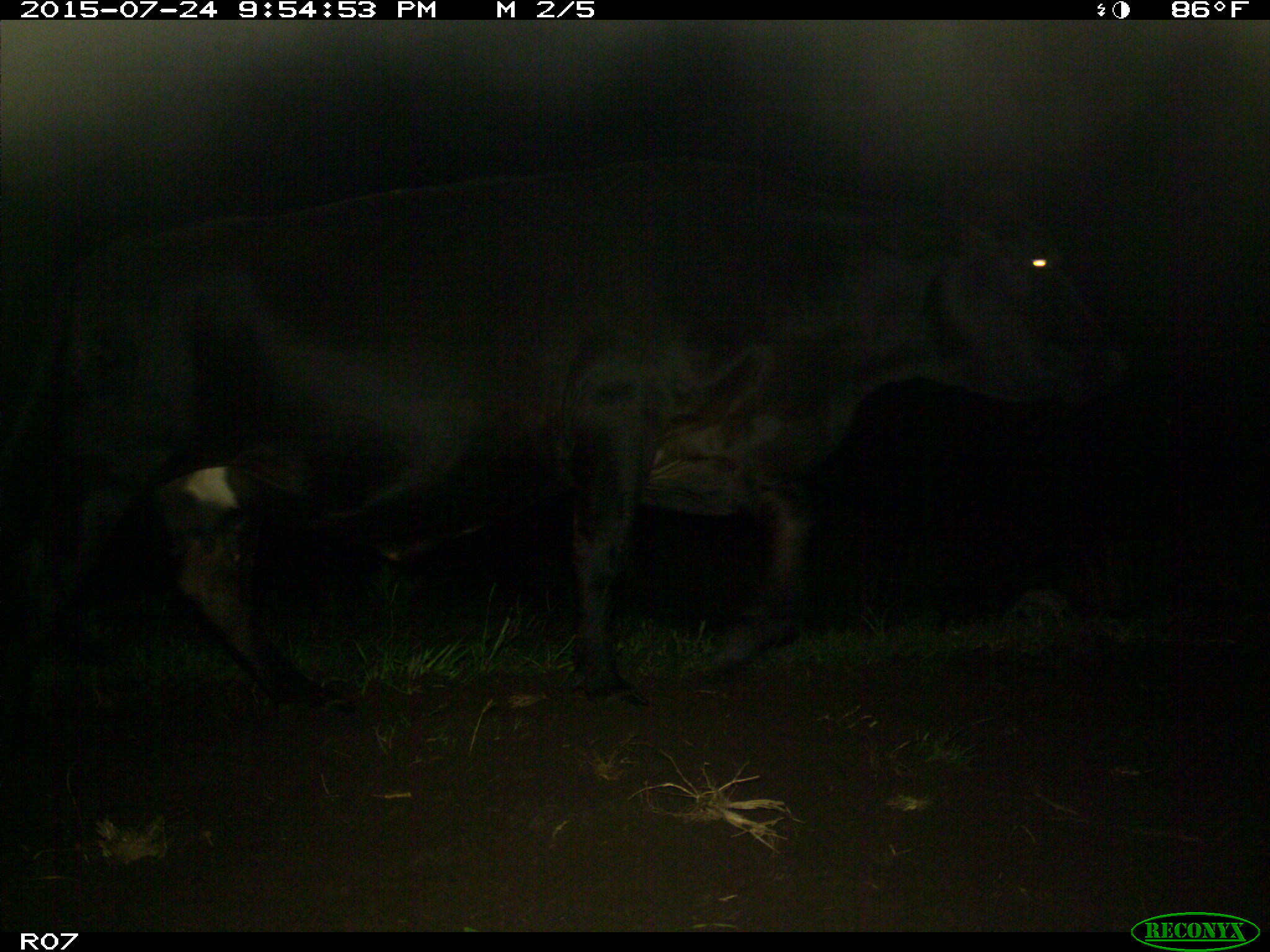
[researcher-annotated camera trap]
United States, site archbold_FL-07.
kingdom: Animalia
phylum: Chordata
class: Mammalia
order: Artiodactyla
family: Bovidae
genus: Bos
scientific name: Bos taurus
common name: domestic cow